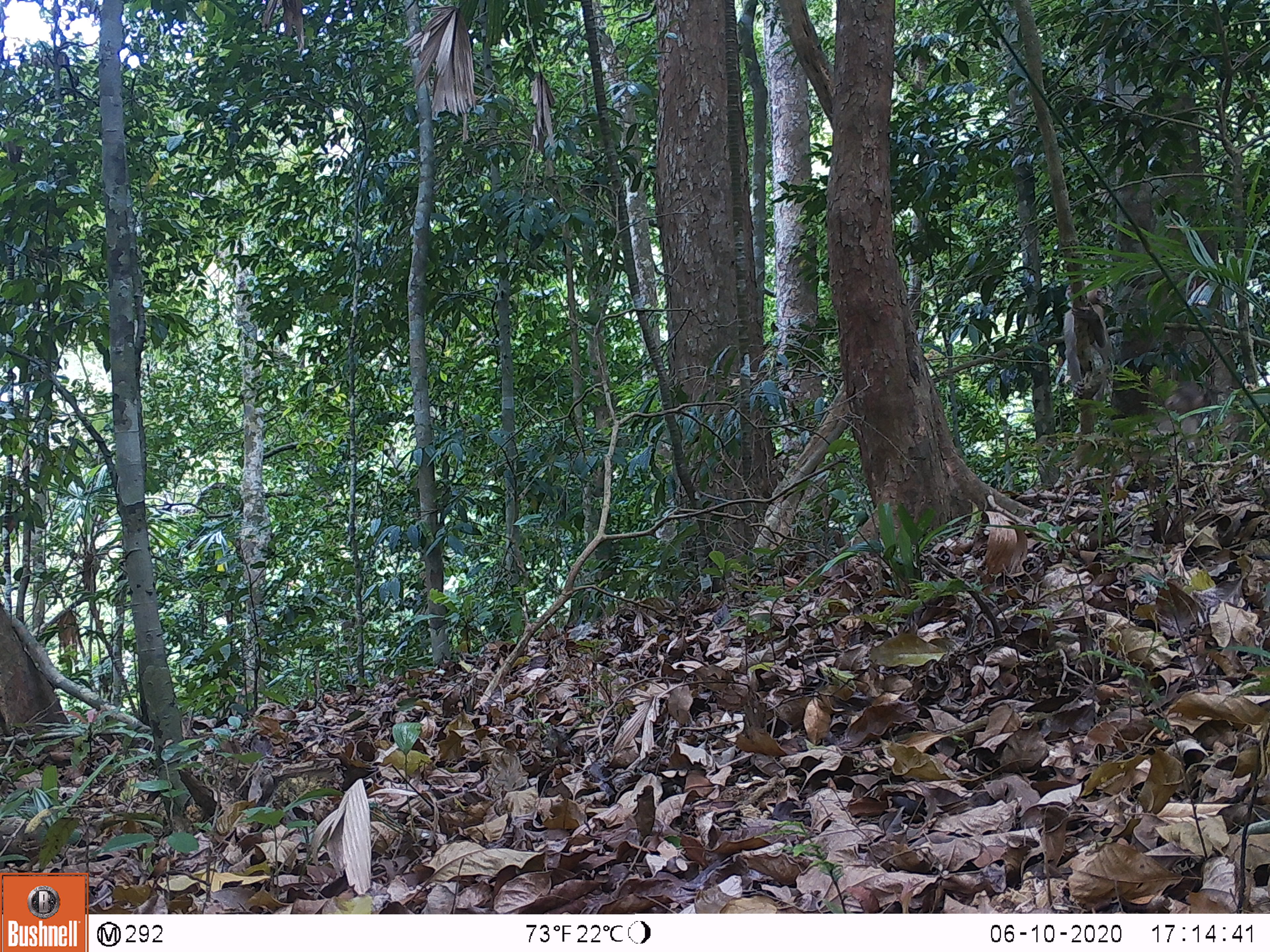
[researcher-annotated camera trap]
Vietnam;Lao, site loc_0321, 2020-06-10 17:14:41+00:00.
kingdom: Animalia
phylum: Chordata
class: Mammalia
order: Primates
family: Cercopithecidae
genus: Macaca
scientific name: Macaca nemestrina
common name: pig-tailed macaque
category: pig tailed macaque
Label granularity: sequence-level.